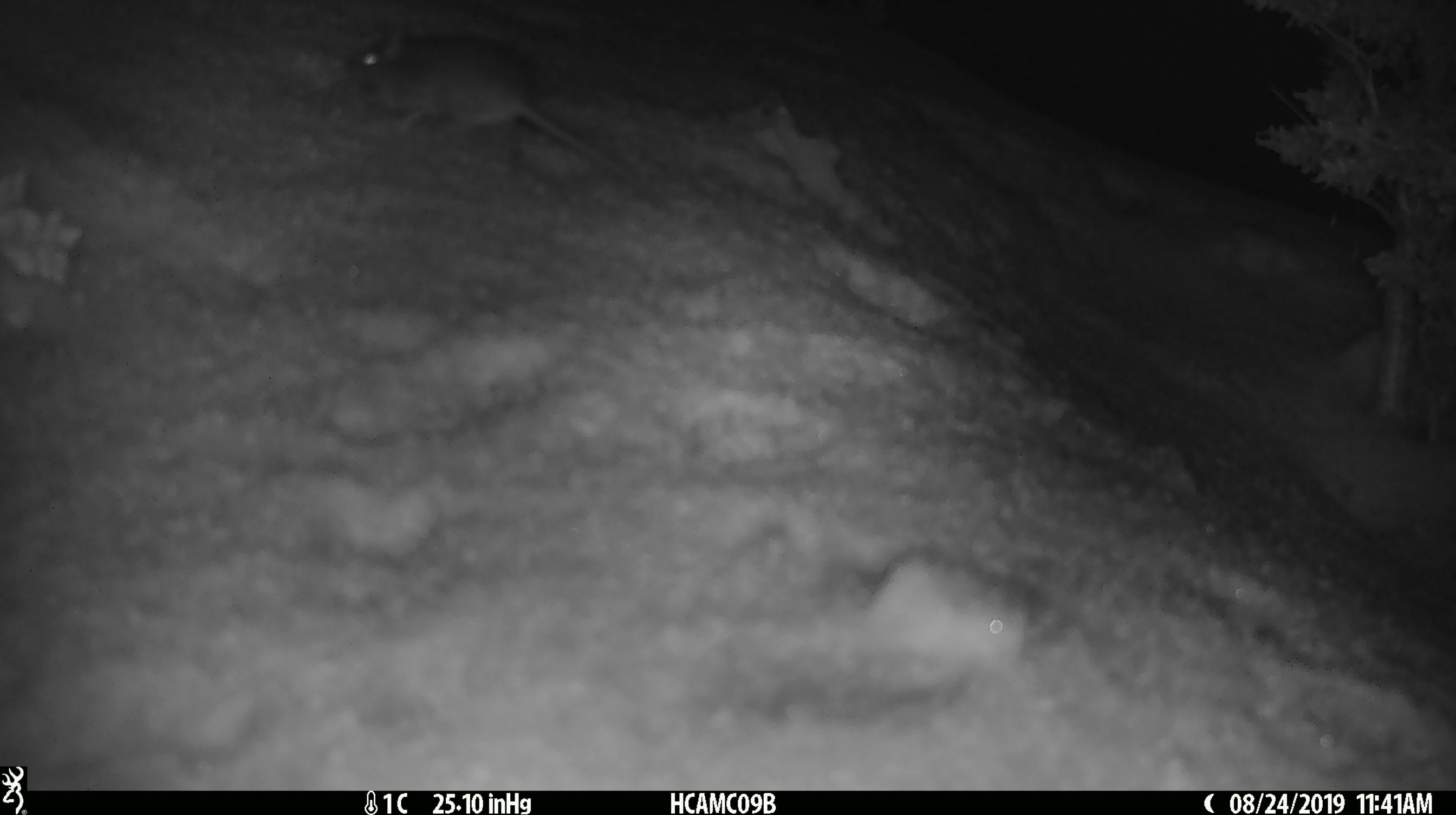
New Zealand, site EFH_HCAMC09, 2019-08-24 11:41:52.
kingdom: Animalia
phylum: Chordata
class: Mammalia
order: Rodentia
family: Muridae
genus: Mus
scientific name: Mus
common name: mouse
Mouse (Mus).